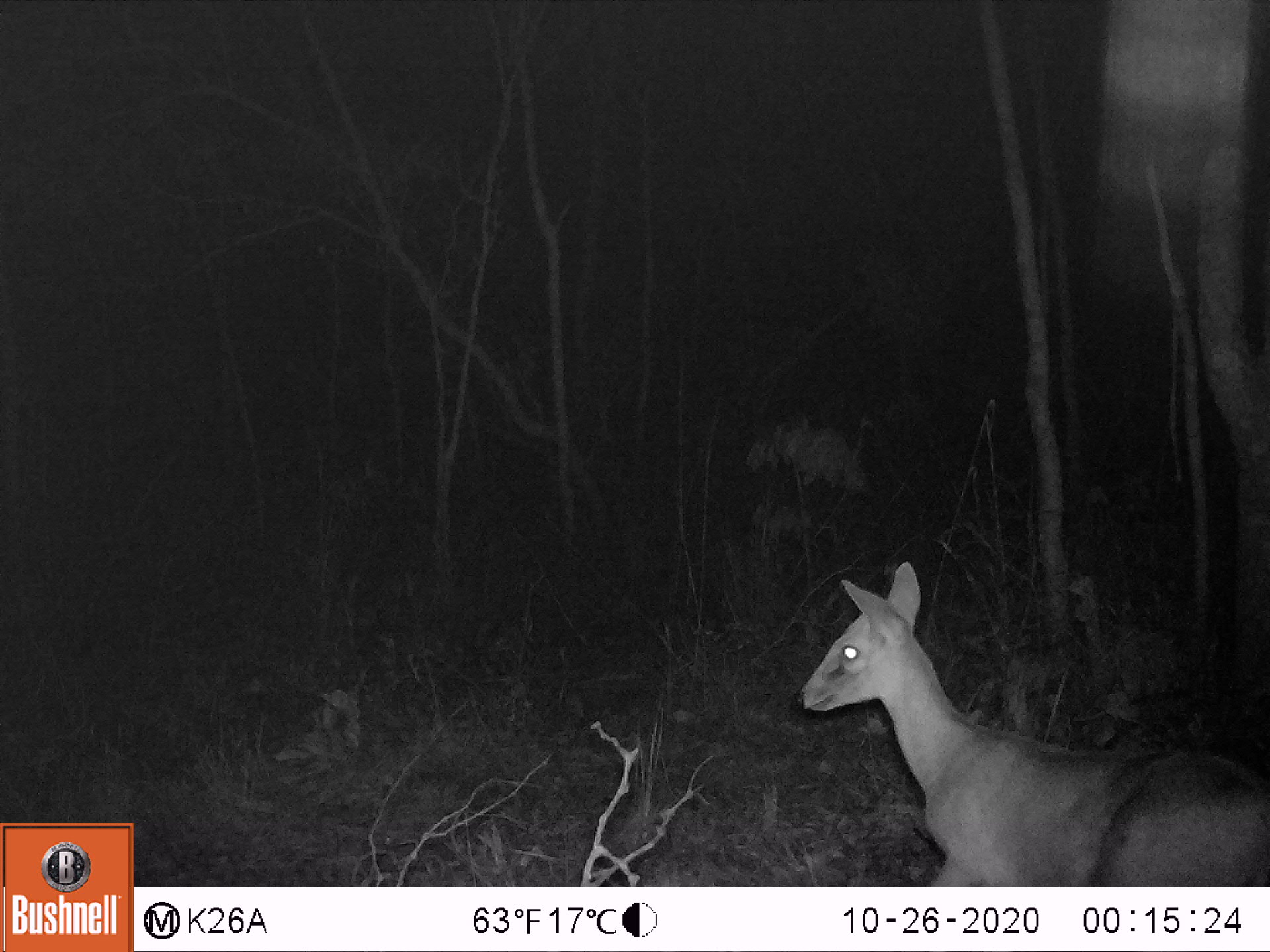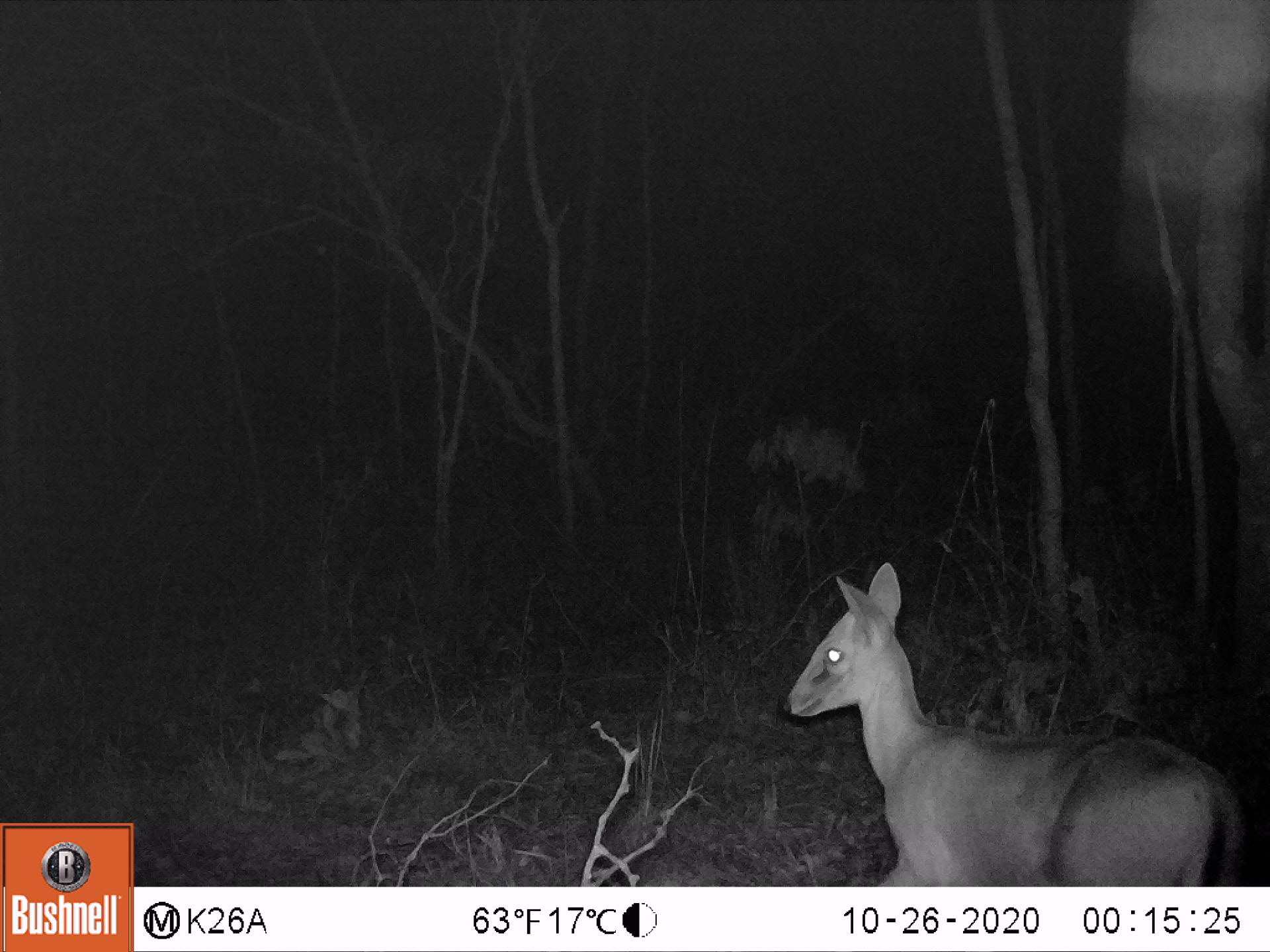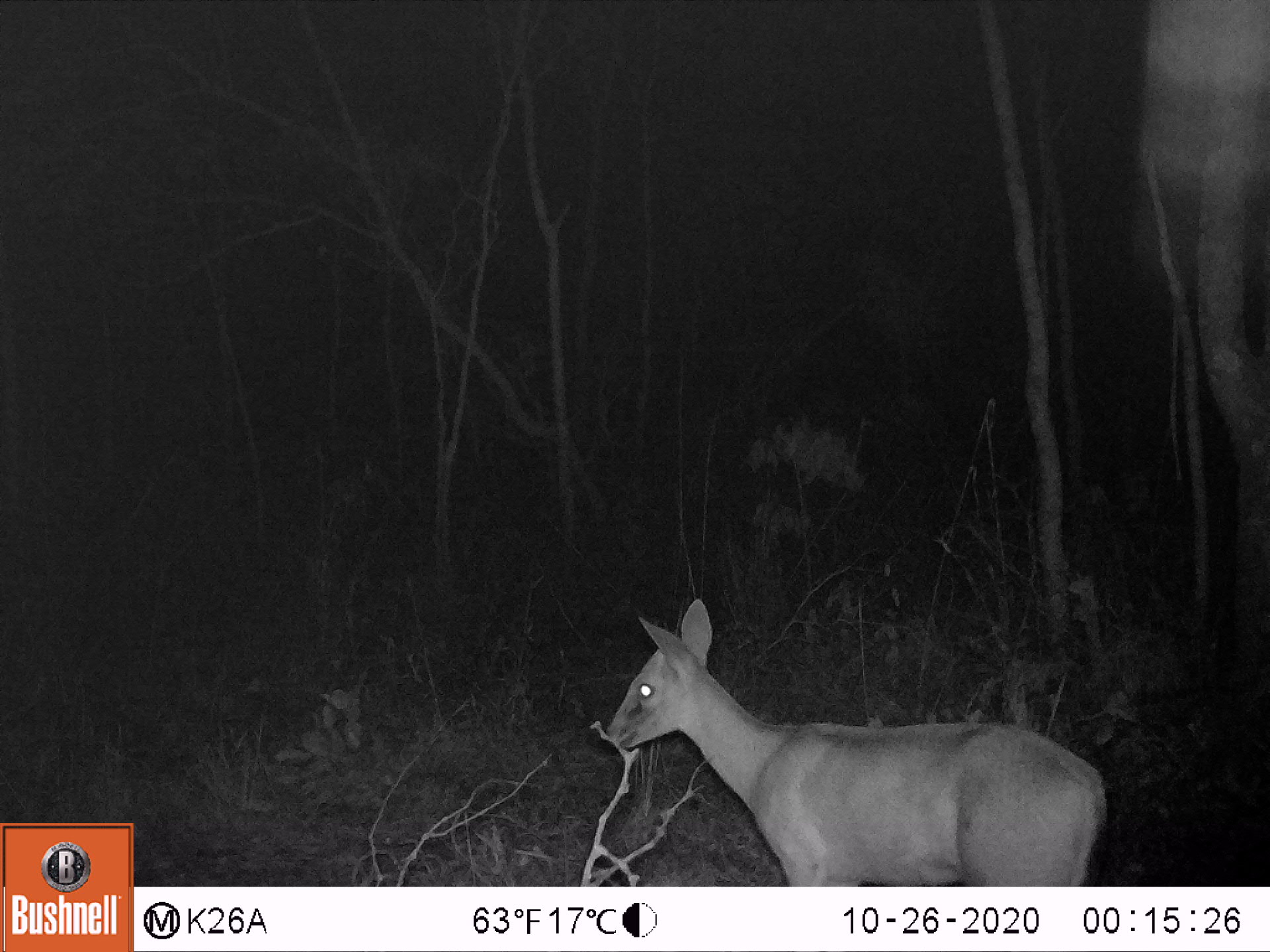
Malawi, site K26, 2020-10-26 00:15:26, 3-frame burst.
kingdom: Animalia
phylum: Chordata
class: Mammalia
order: Artiodactyla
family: Bovidae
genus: Sylvicapra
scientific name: Sylvicapra grimmia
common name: common duiker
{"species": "common duiker (Sylvicapra grimmia)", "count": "1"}